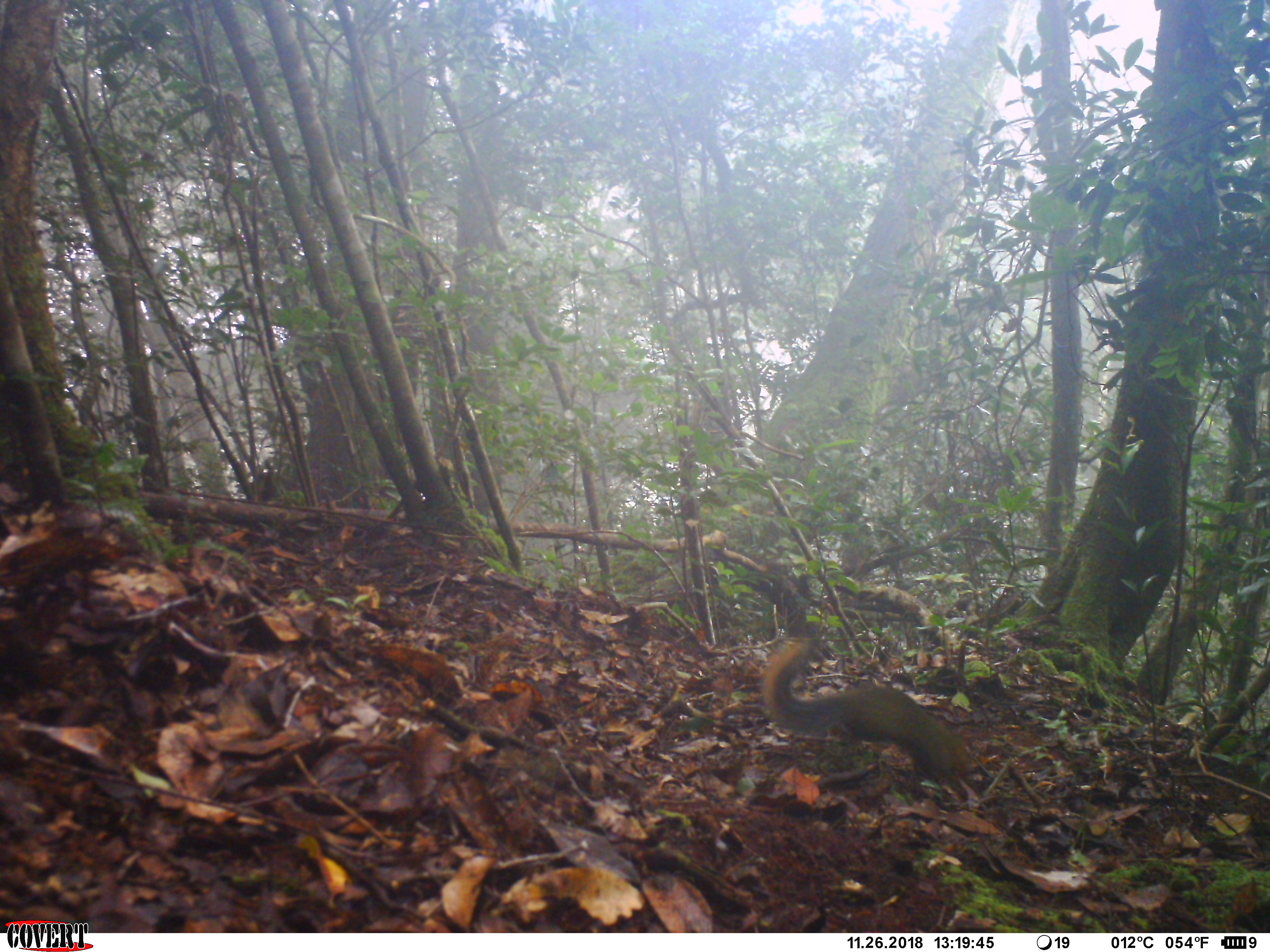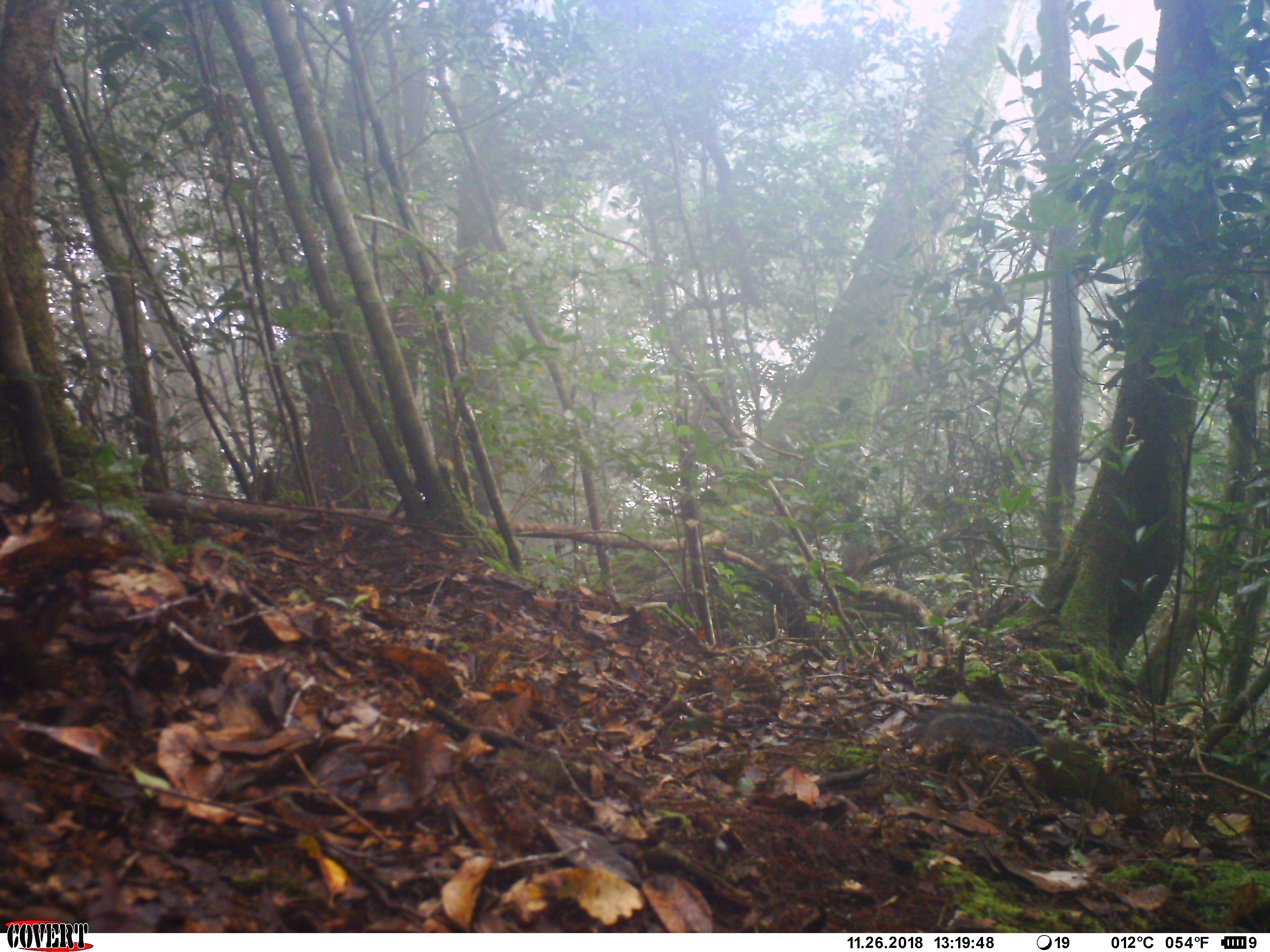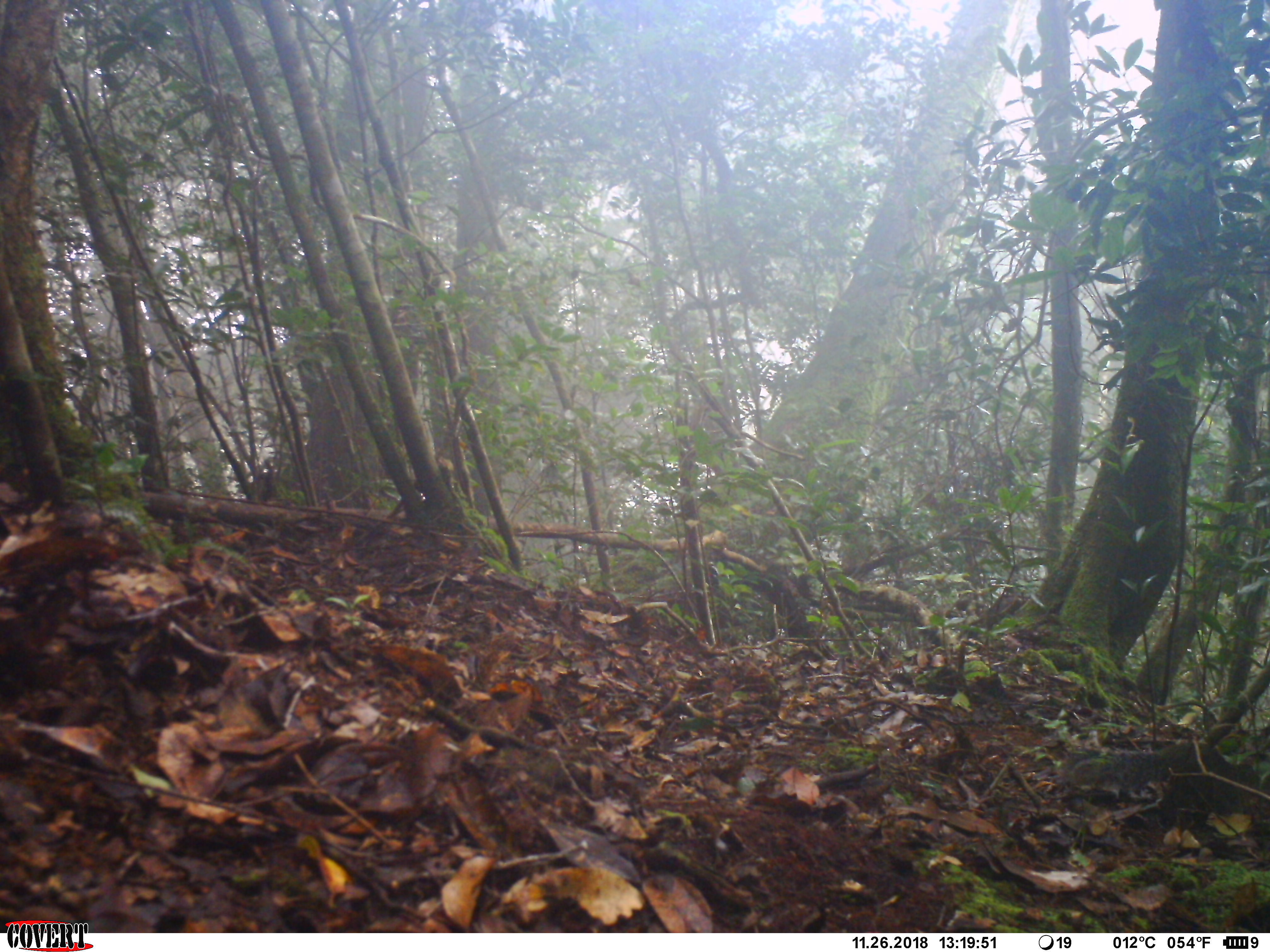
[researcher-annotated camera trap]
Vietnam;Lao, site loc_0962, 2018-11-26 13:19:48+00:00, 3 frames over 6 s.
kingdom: Animalia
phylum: Chordata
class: Mammalia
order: Rodentia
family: Sciuridae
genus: Dremomys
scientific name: Dremomys rufigenis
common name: red-cheeked squirrel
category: red cheeked squirrel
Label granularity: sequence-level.